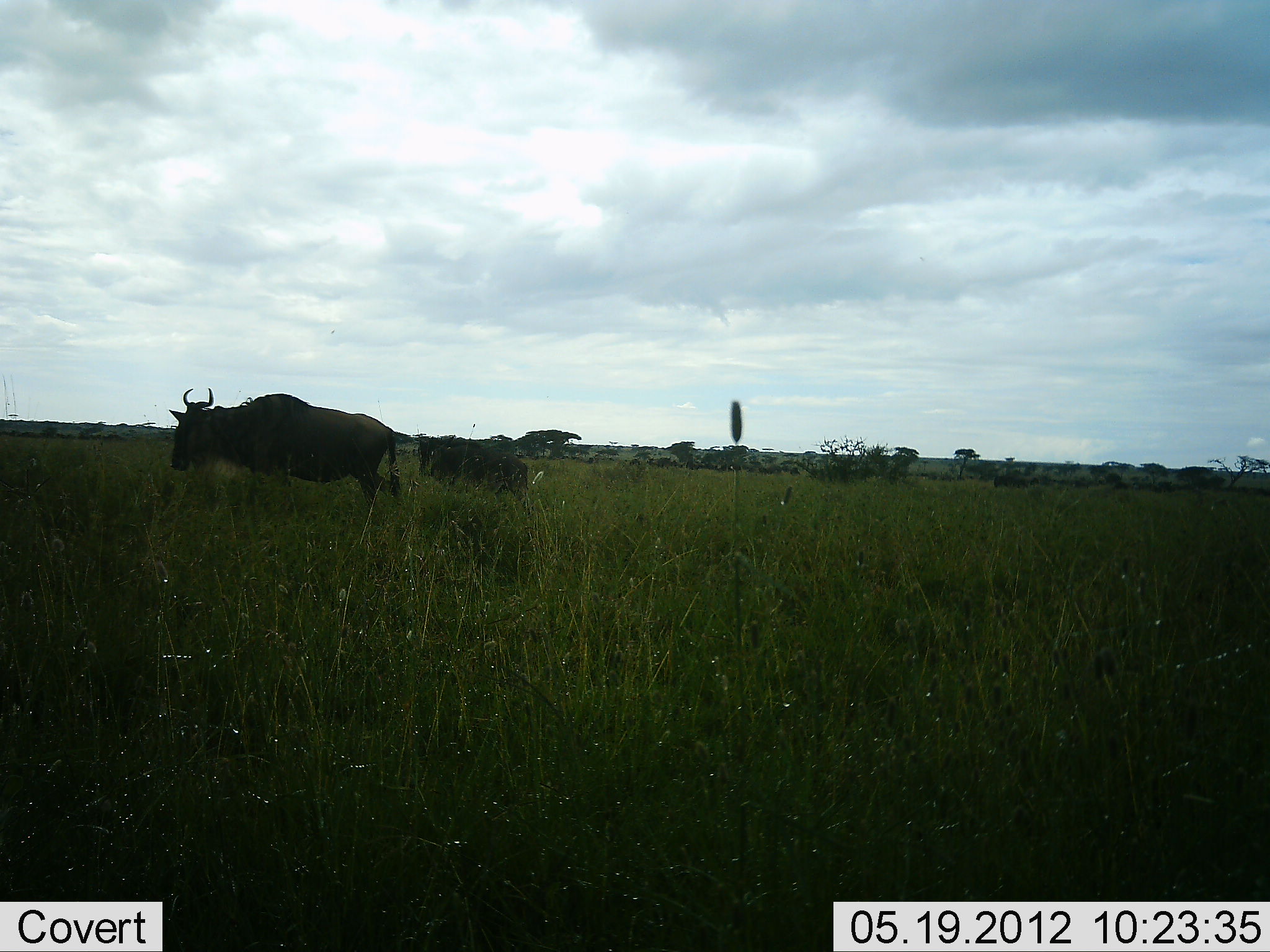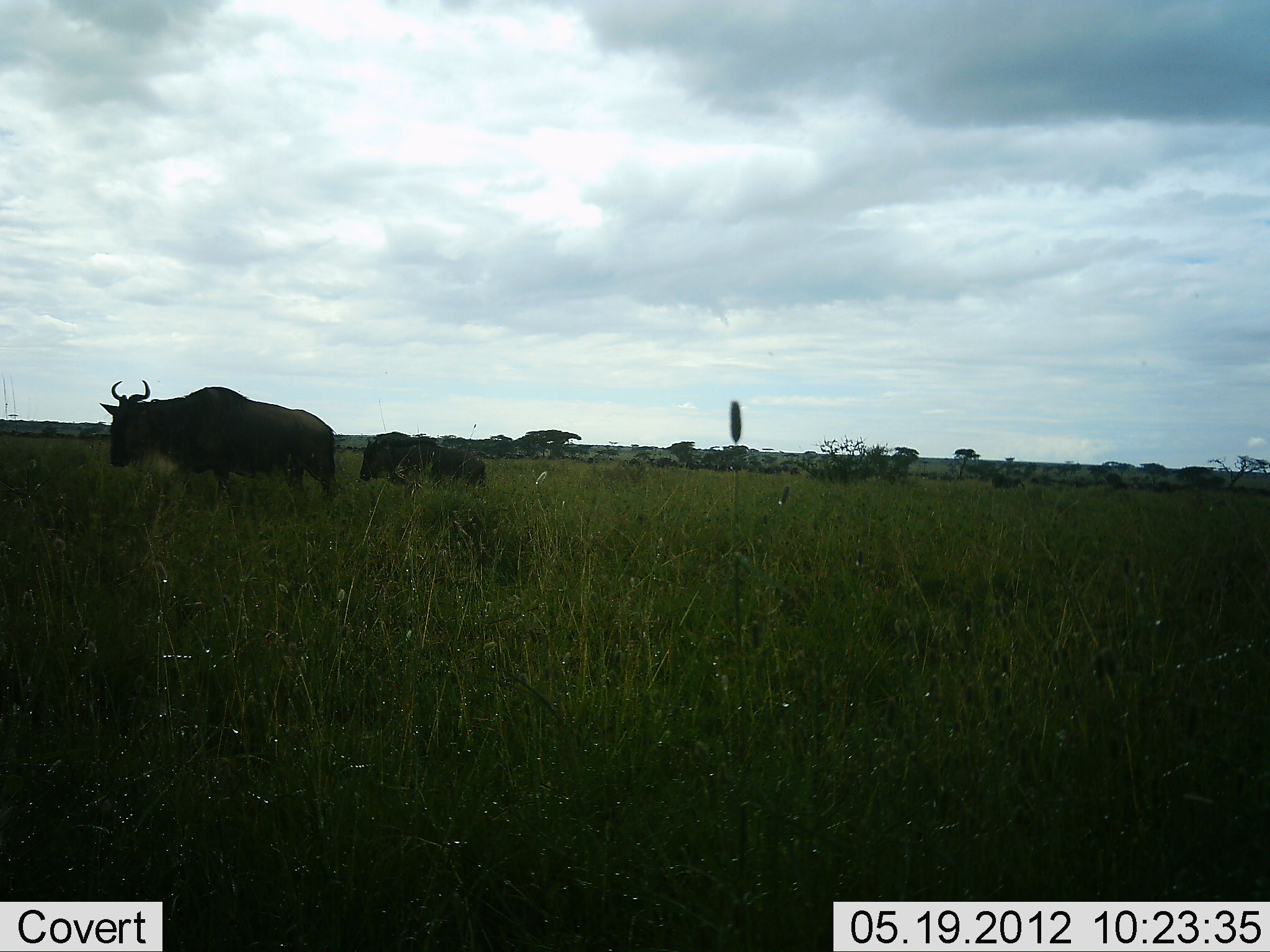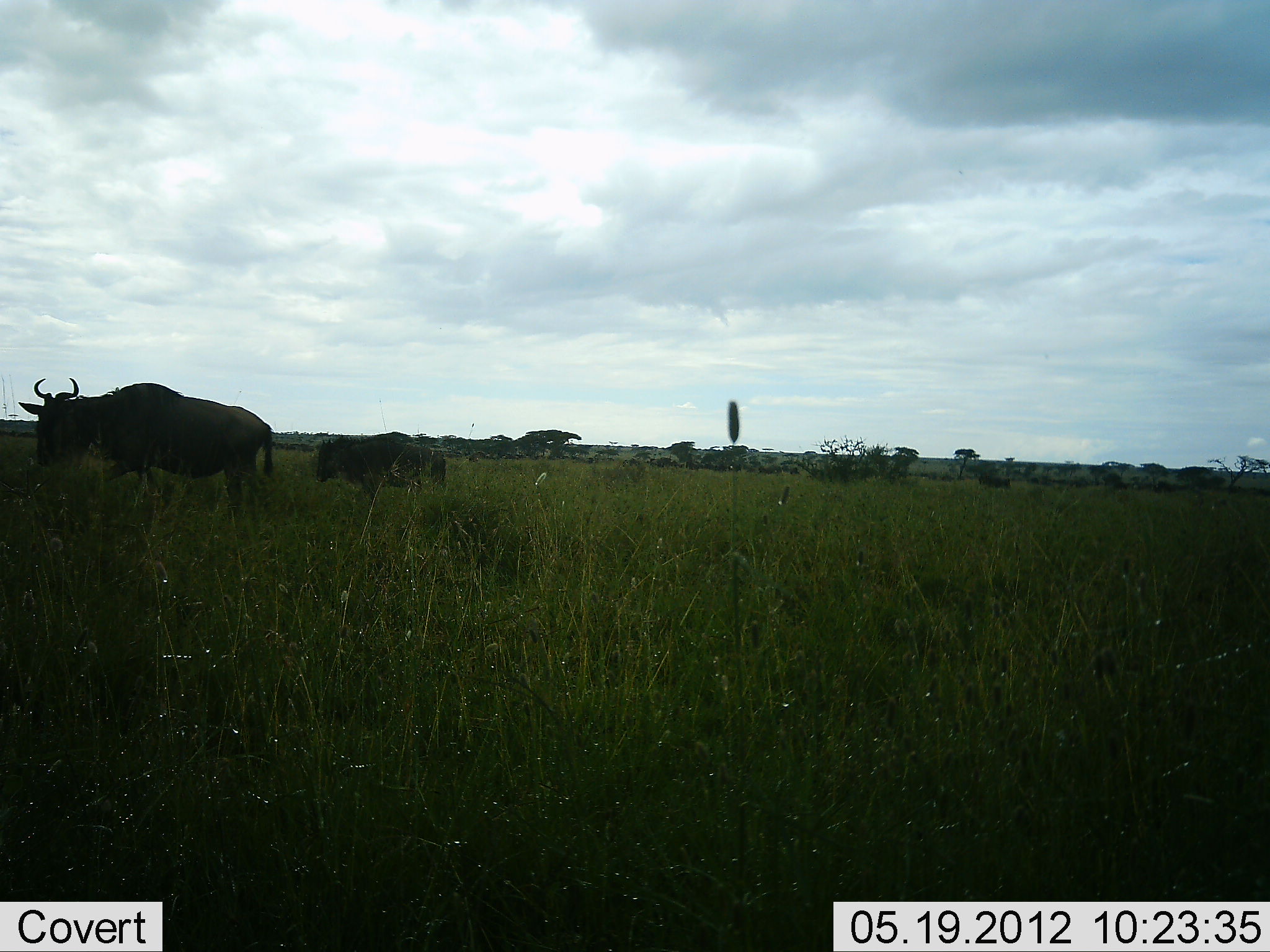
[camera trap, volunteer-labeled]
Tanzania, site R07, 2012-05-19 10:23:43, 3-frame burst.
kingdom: Animalia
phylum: Chordata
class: Mammalia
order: Artiodactyla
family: Bovidae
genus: Connochaetes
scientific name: Connochaetes taurinus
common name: blue wildebeest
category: wildebeest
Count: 2.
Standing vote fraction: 10%.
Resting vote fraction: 0%.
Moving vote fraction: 90%.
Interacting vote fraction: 0%.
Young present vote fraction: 60%.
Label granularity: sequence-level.